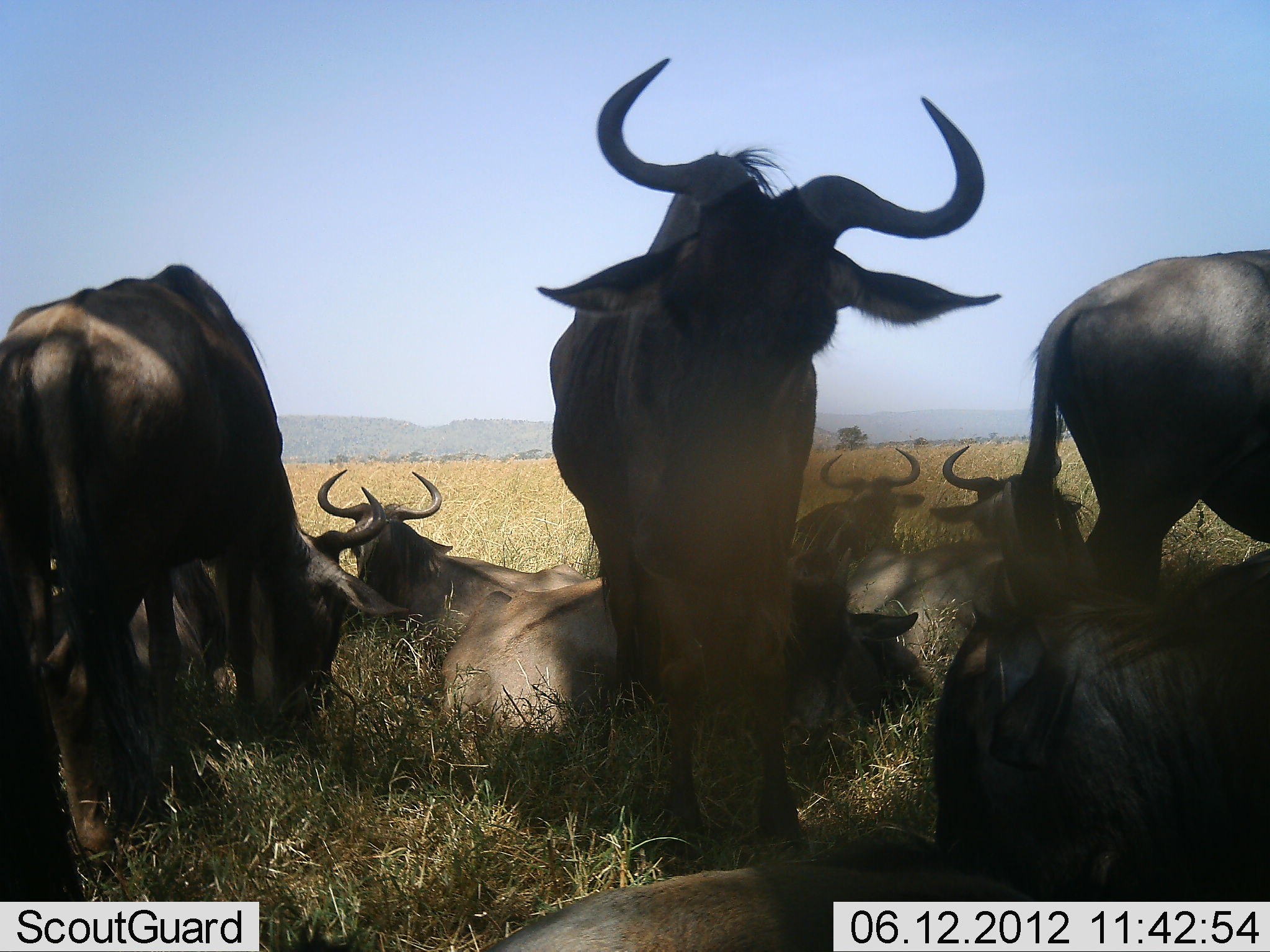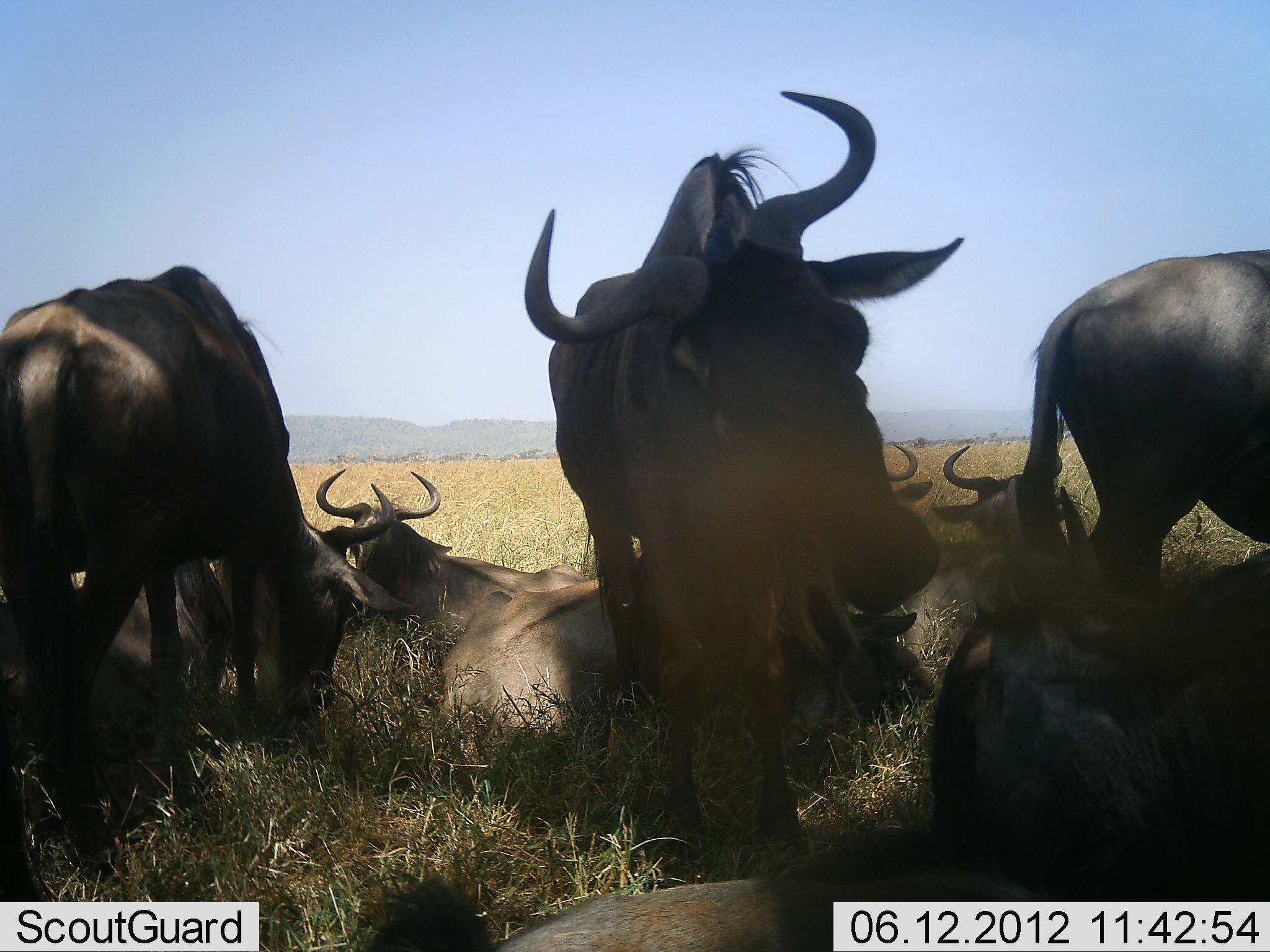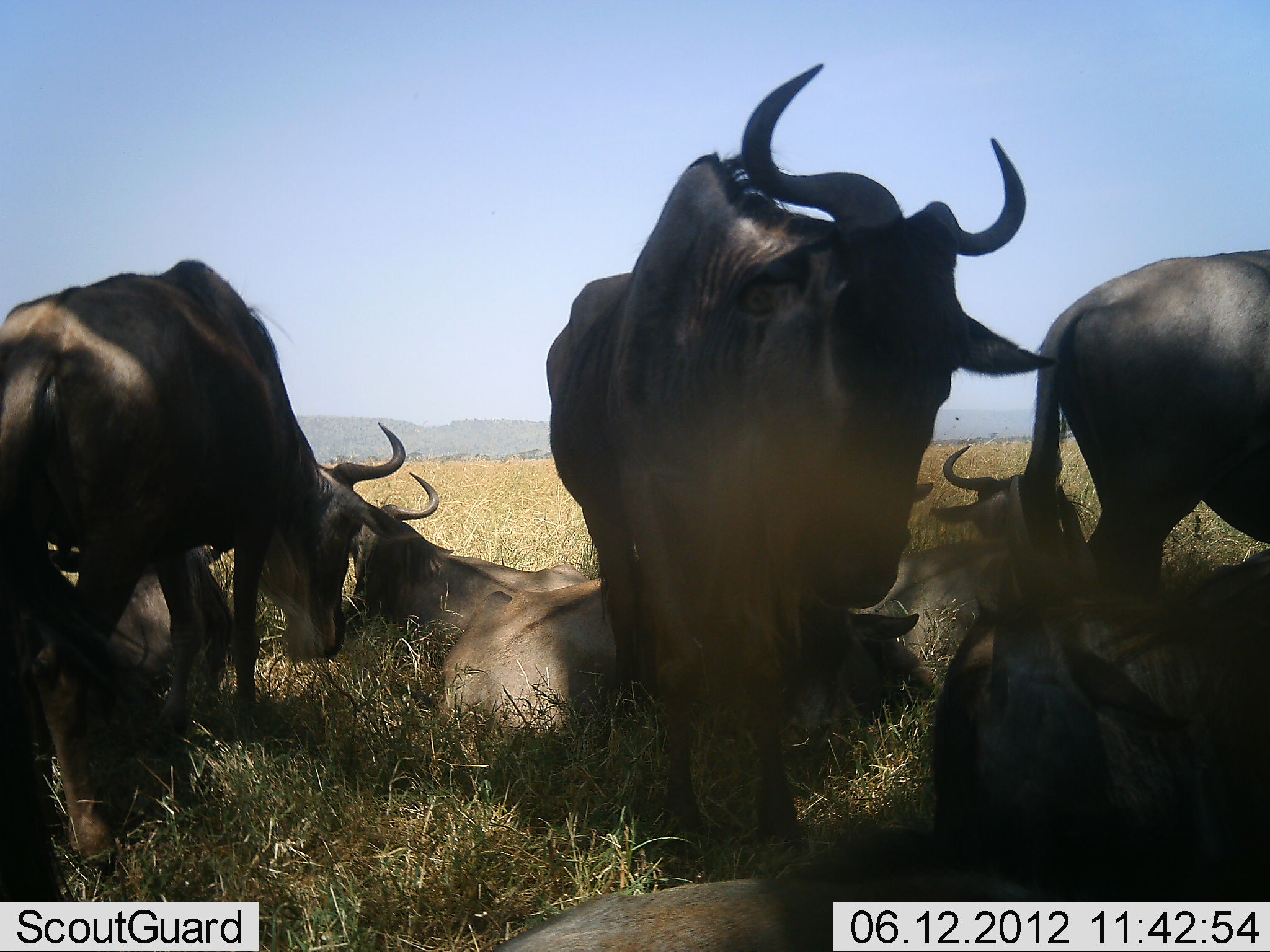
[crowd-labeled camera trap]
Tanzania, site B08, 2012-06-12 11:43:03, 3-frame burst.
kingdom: Animalia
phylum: Chordata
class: Mammalia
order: Artiodactyla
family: Bovidae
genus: Connochaetes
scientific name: Connochaetes taurinus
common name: blue wildebeest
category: wildebeest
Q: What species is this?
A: Wildebeest (blue wildebeest) (Connochaetes taurinus).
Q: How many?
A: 9.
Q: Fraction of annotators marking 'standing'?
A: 90%.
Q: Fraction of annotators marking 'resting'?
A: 100%.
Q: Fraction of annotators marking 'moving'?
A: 10%.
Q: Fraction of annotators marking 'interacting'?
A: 10%.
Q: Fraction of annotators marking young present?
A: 20%.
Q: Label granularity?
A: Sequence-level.